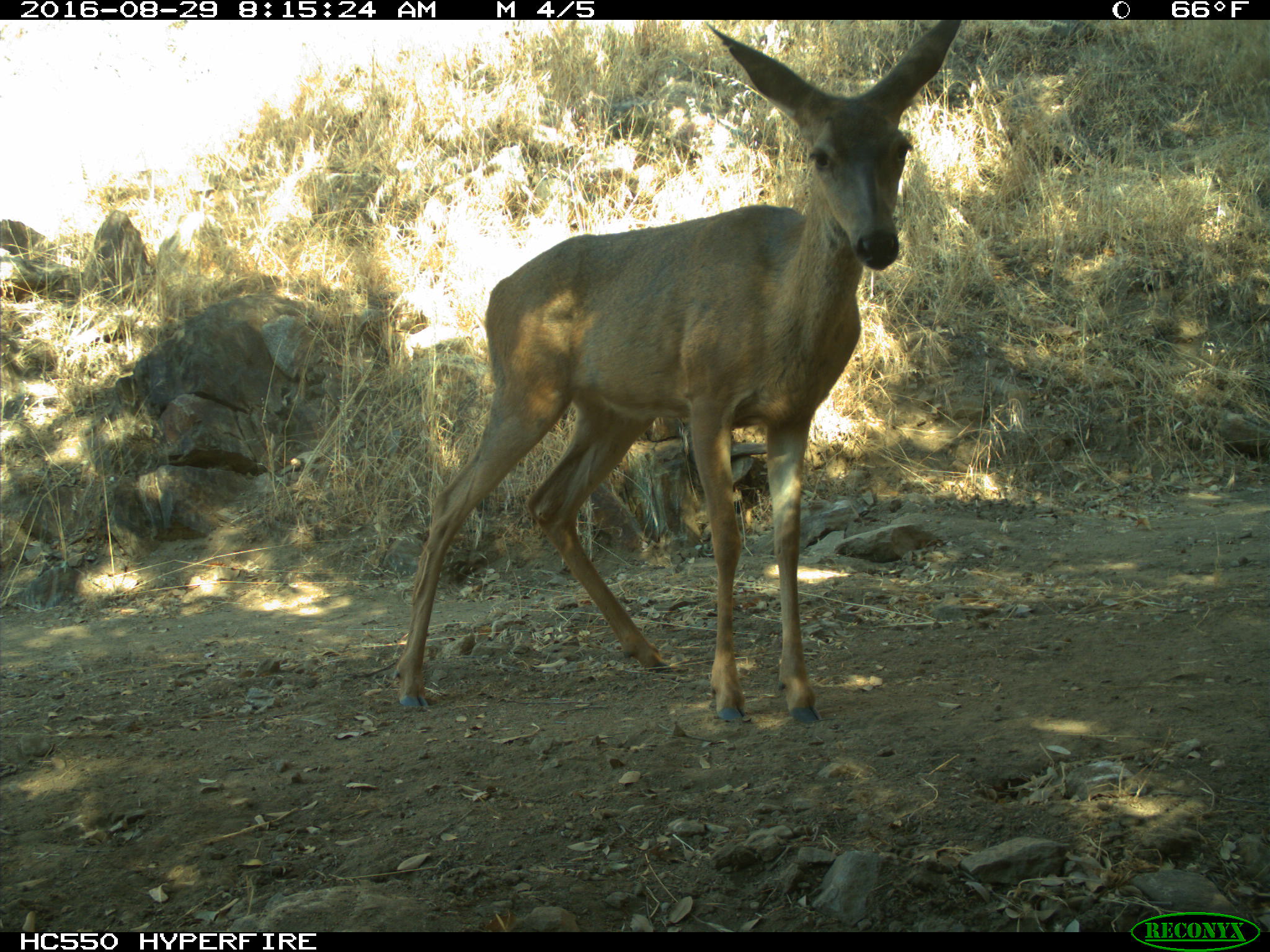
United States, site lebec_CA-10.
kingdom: Animalia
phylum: Chordata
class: Mammalia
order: Artiodactyla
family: Cervidae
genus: Odocoileus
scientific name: Odocoileus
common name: deer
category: unidentified deer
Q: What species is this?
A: Unidentified deer (deer) (Odocoileus).